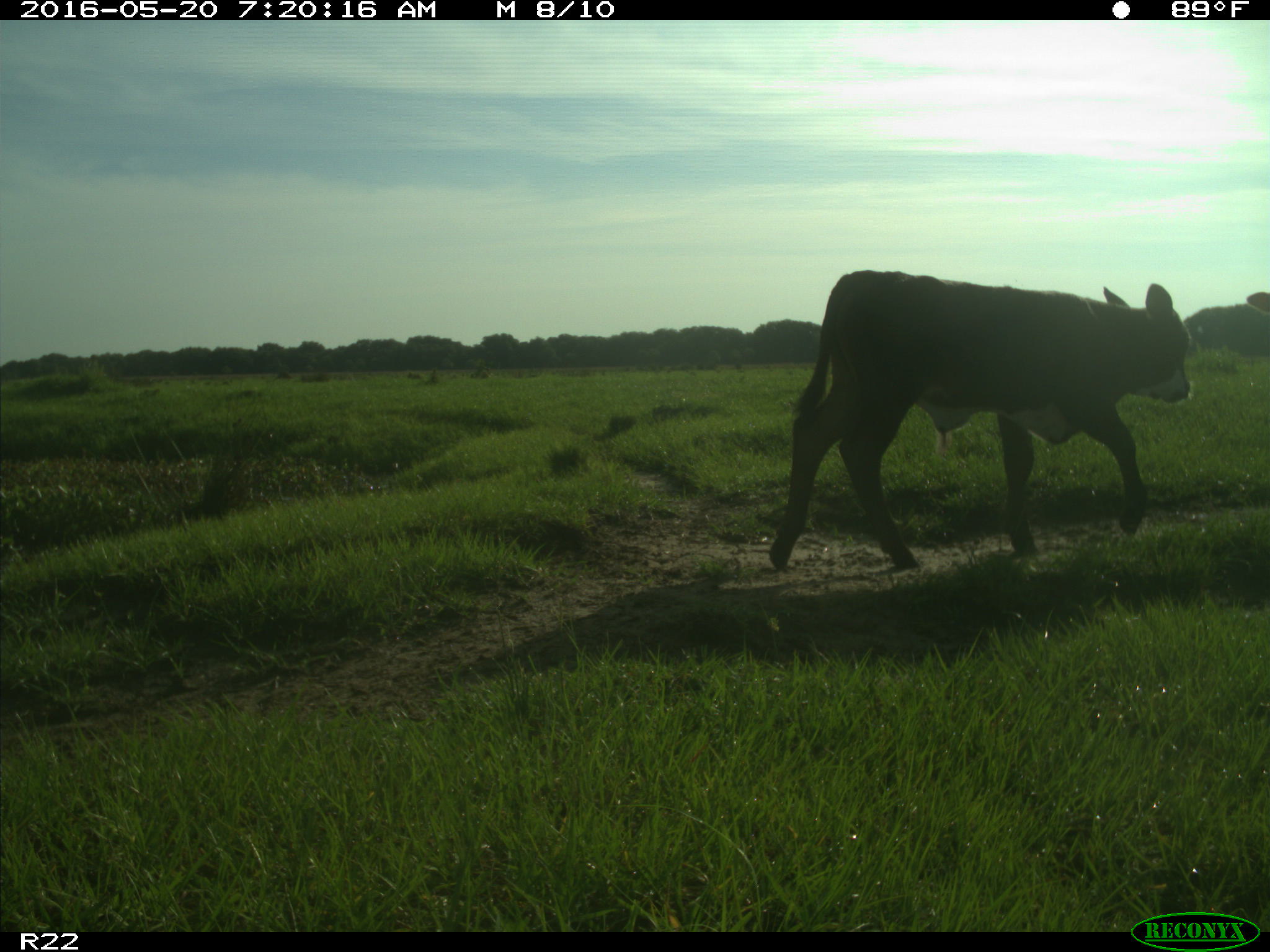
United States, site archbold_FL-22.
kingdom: Animalia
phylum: Chordata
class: Mammalia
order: Artiodactyla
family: Bovidae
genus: Bos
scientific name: Bos taurus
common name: domestic cow